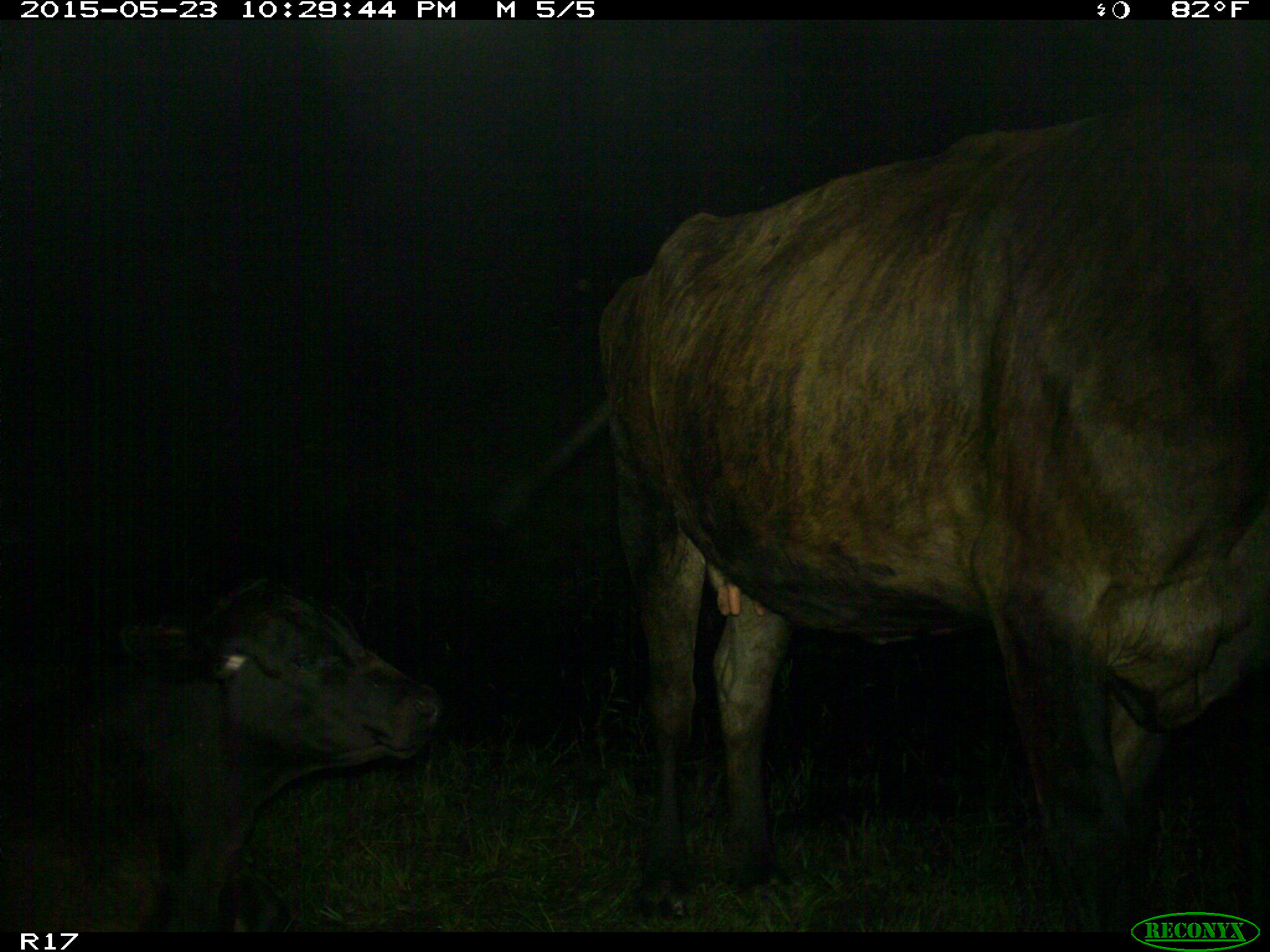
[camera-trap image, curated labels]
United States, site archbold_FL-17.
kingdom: Animalia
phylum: Chordata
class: Mammalia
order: Artiodactyla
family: Bovidae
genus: Bos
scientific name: Bos taurus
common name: domestic cow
Bos taurus (domestic cow).